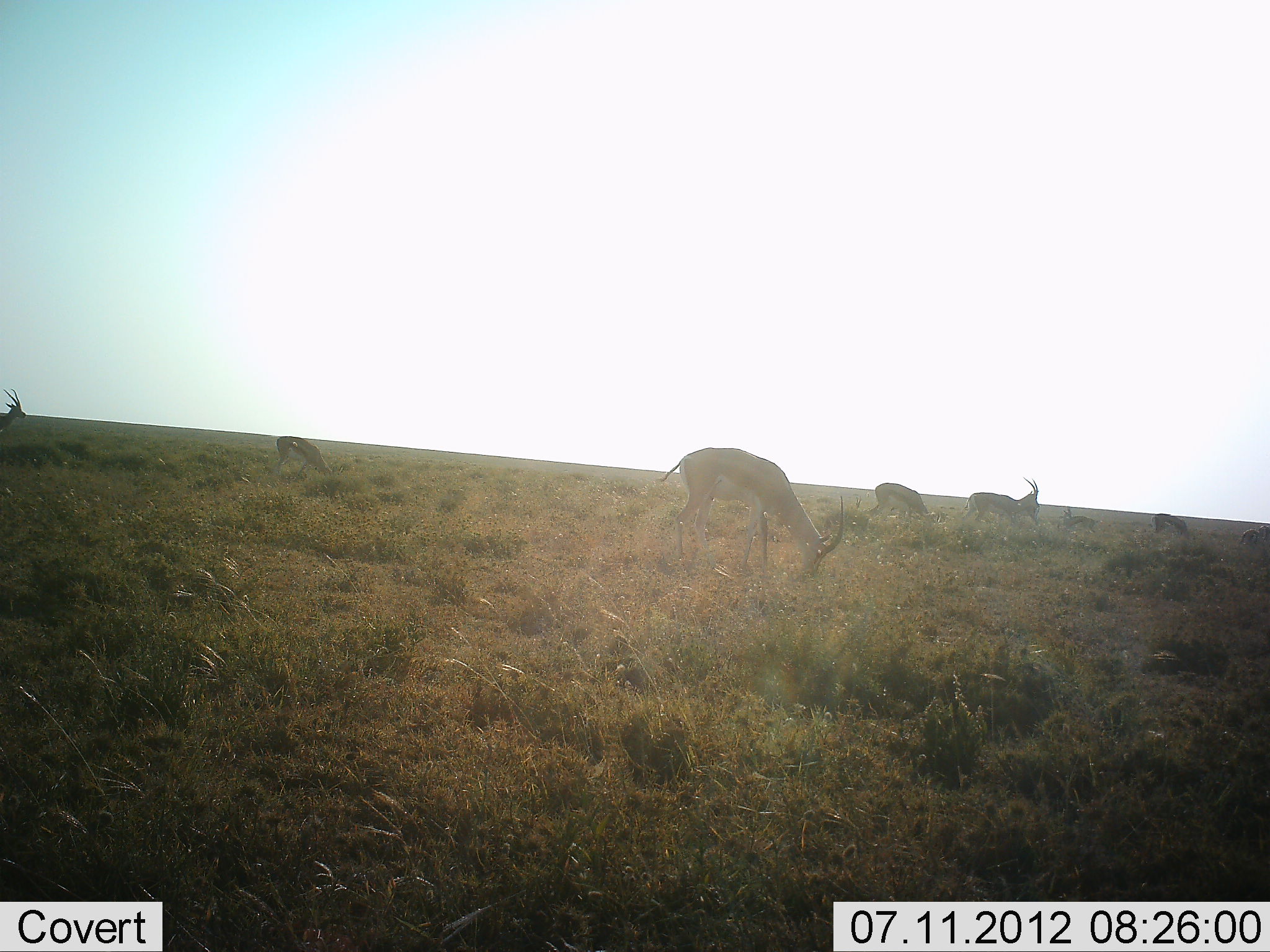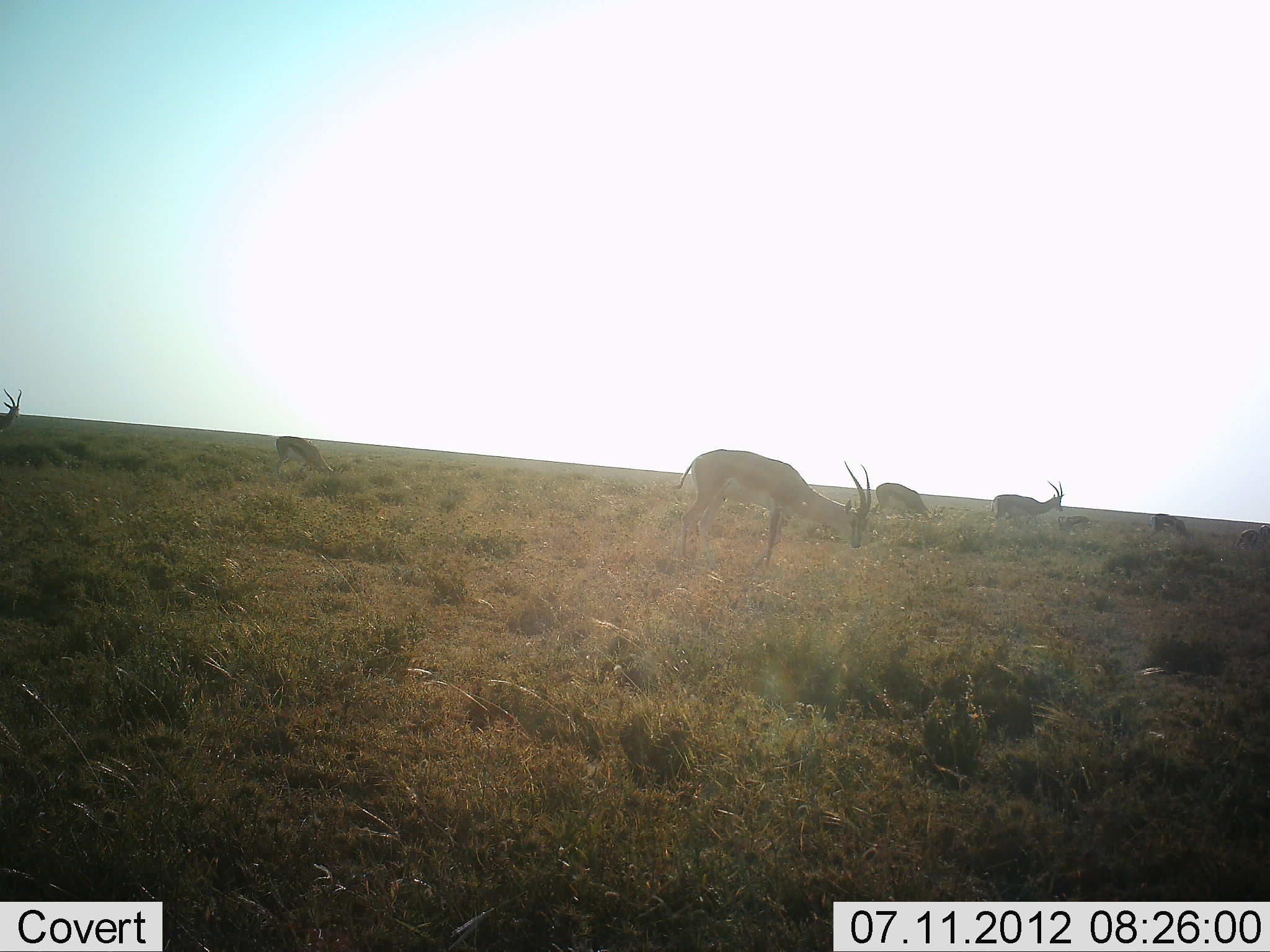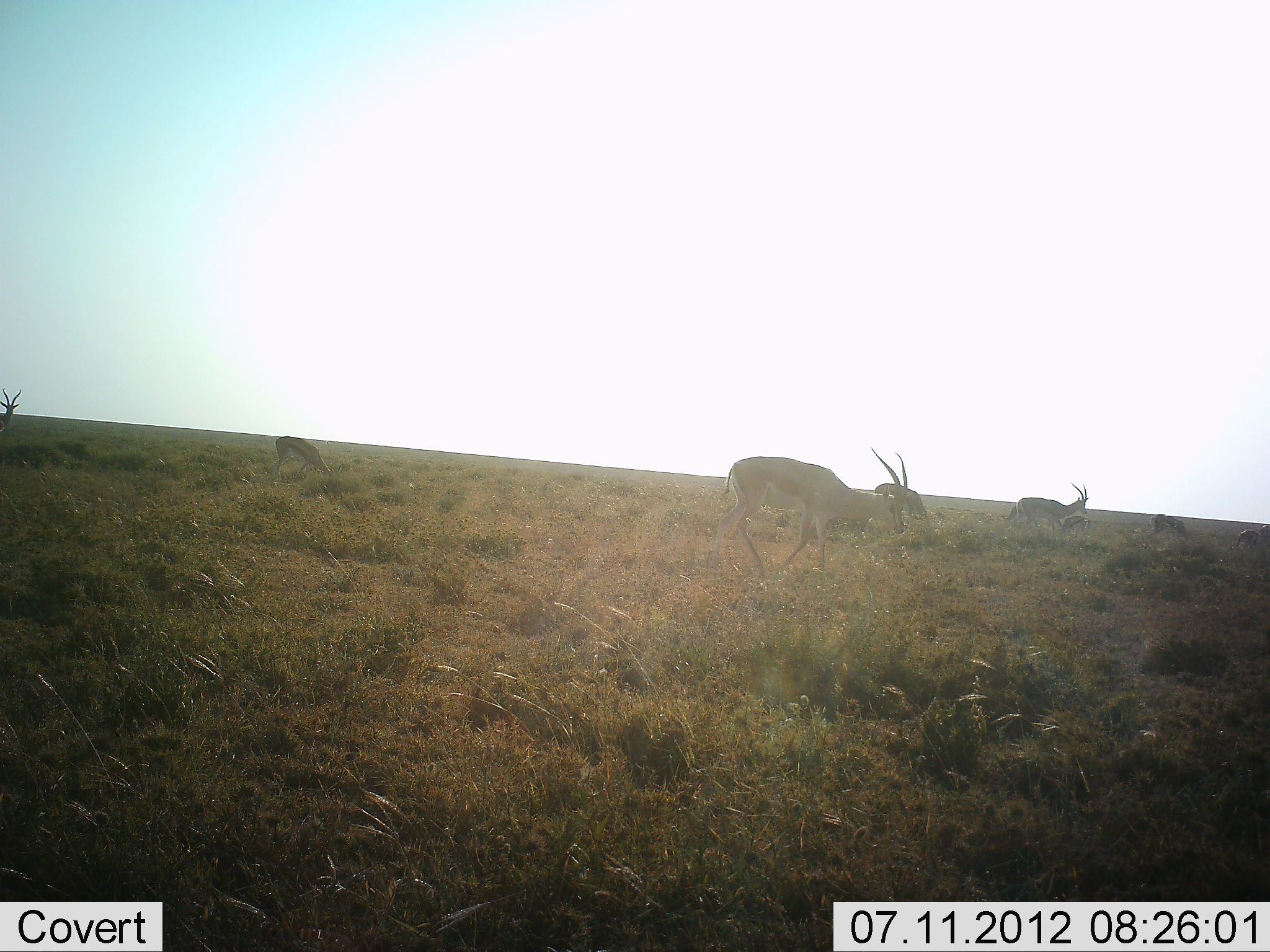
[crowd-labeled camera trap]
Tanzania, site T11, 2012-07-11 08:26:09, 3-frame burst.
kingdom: Animalia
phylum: Chordata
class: Mammalia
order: Artiodactyla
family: Bovidae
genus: Nanger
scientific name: Nanger granti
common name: grant's gazelle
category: gazellegrants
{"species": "gazellegrants (grant's gazelle) (Nanger granti)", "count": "7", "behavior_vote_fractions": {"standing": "73%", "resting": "0%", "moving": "64%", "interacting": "0%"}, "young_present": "0%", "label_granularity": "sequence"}